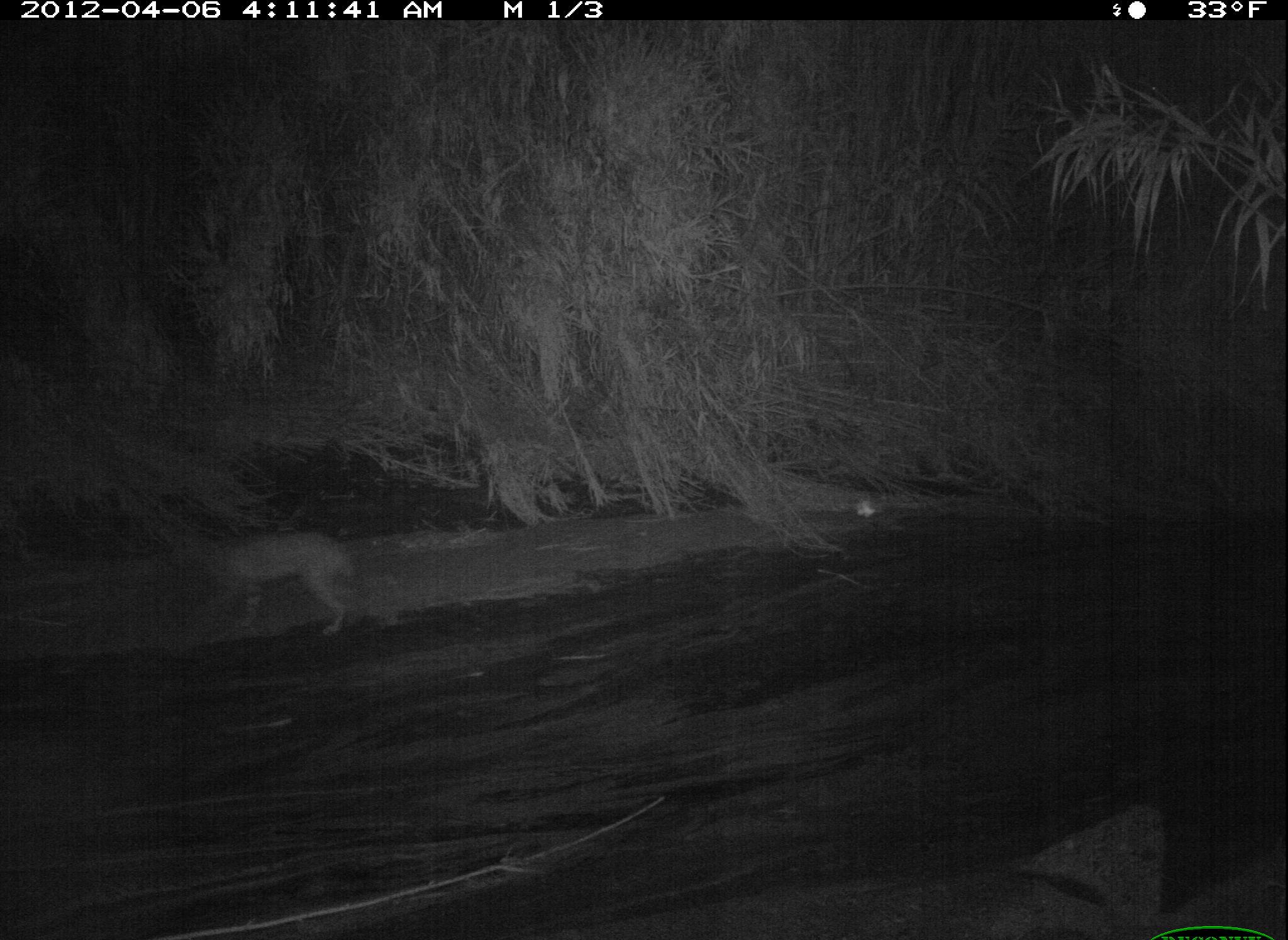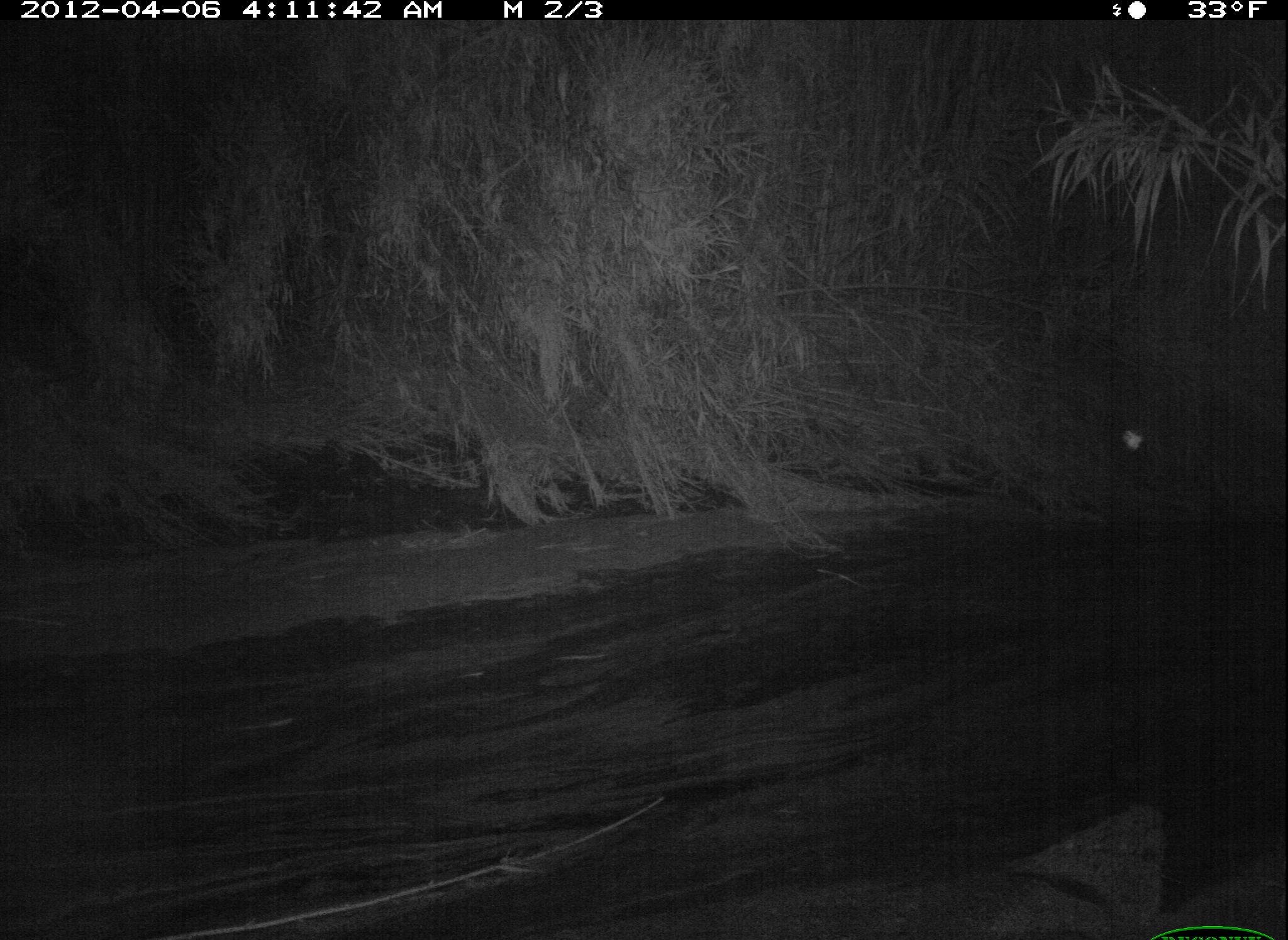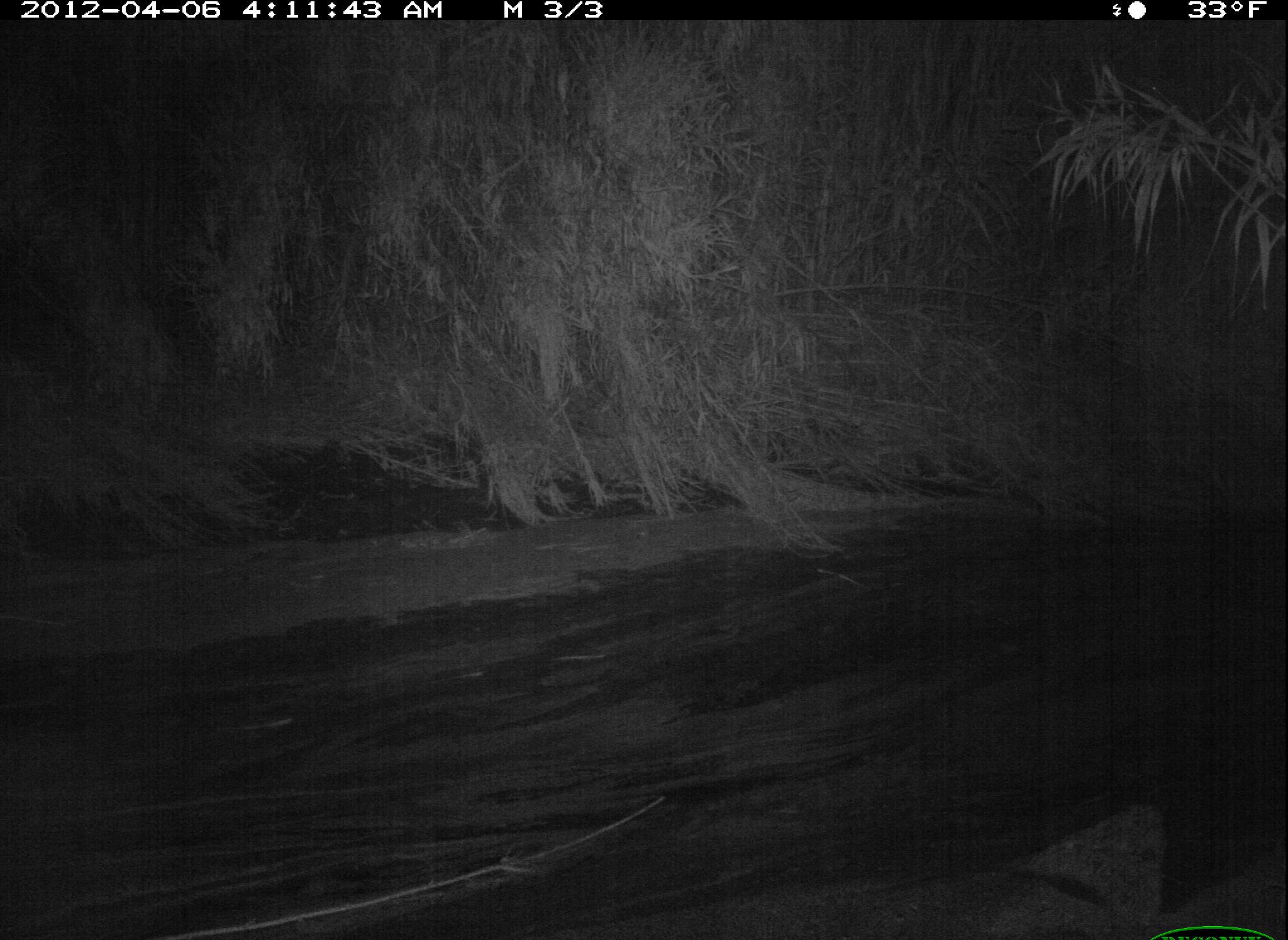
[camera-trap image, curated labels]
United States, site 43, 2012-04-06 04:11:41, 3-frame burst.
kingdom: Animalia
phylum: Chordata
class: Mammalia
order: Carnivora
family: Felidae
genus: Lynx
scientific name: Lynx rufus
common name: bobcat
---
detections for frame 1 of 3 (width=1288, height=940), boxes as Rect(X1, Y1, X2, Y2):
bobcat: Rect(175, 508, 375, 663)